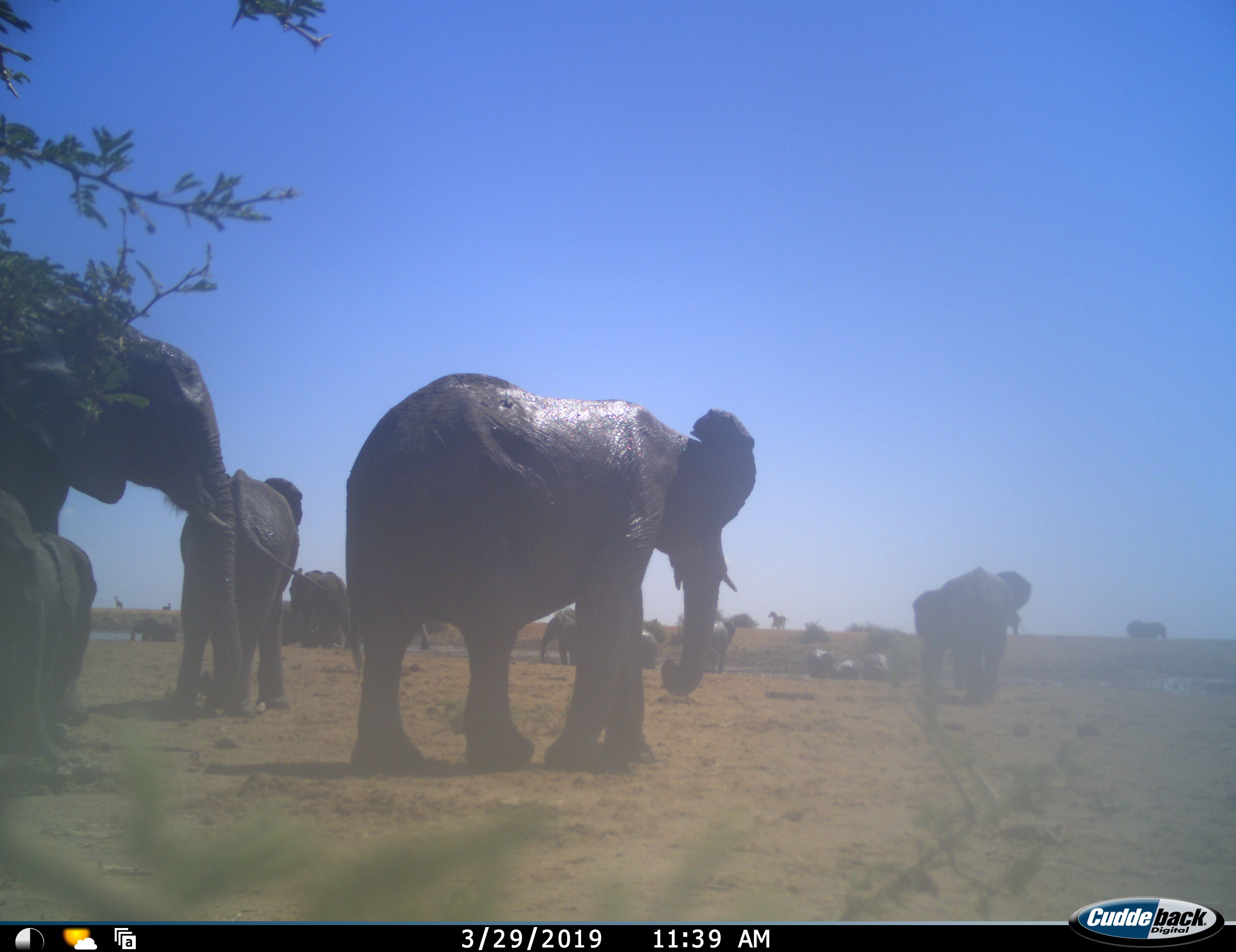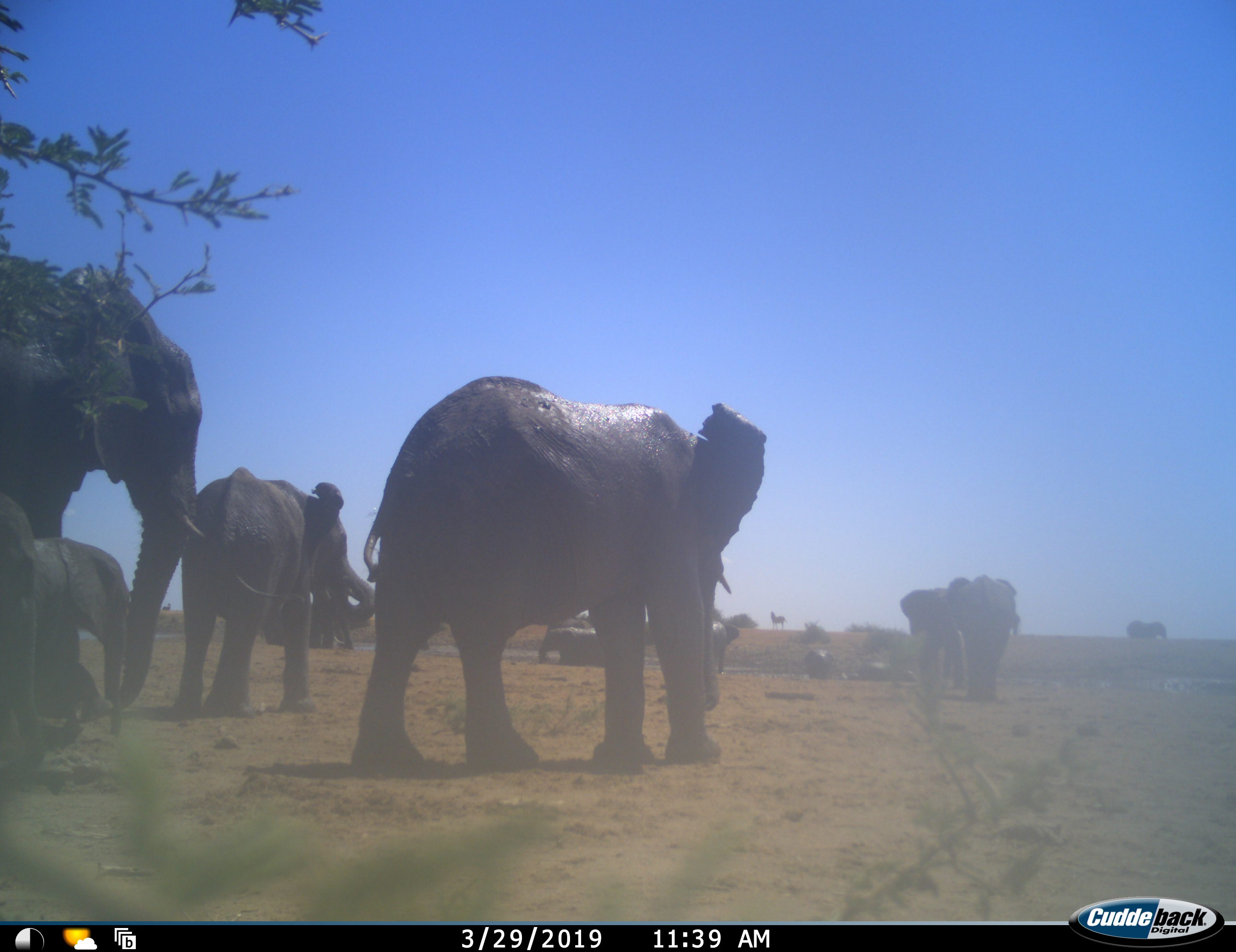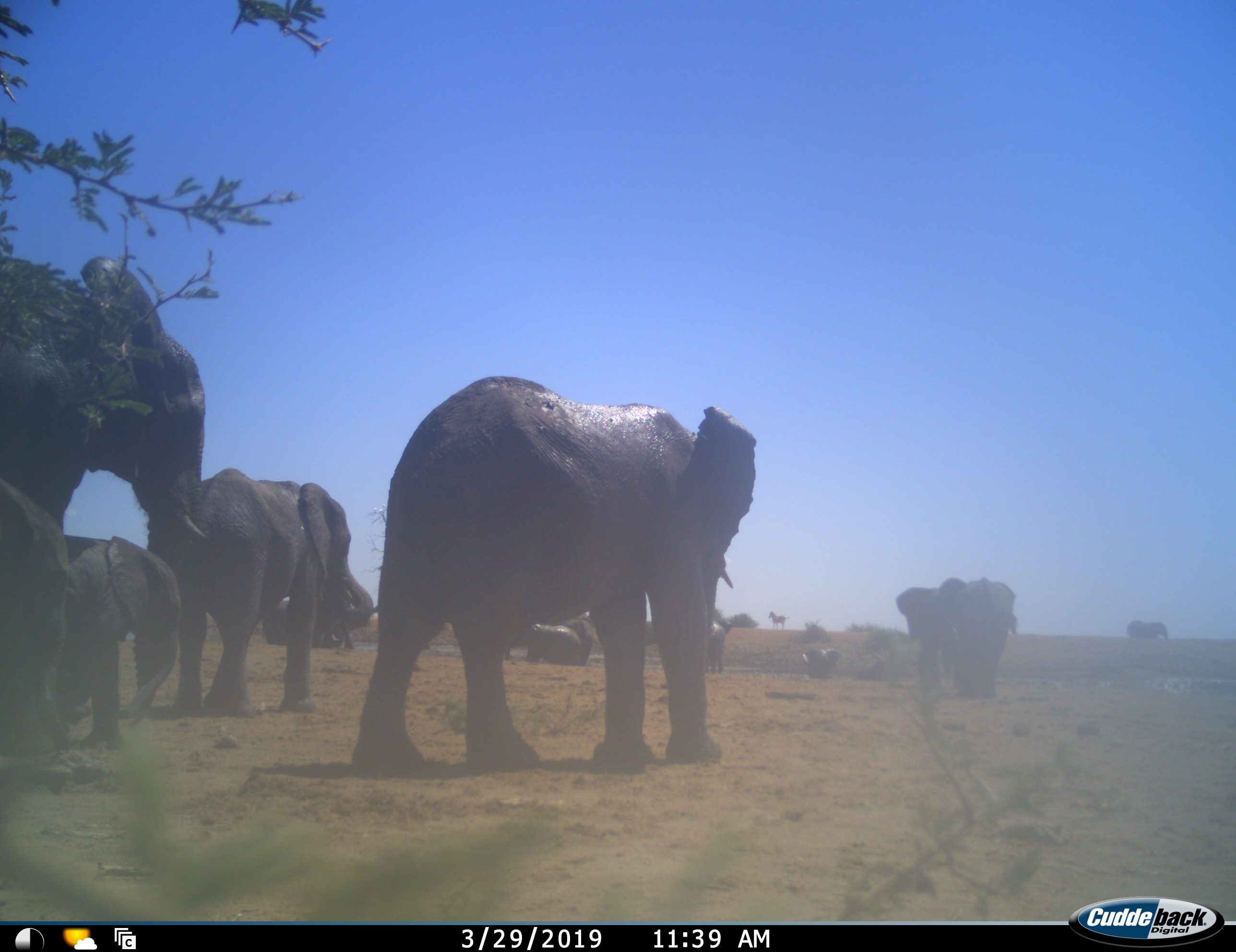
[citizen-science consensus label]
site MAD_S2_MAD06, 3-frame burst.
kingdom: Animalia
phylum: Chordata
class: Mammalia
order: Proboscidea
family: Elephantidae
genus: Loxodonta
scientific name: Loxodonta africana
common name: african bush elephant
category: elephant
Elephant (african bush elephant) (Loxodonta africana), count 11-50. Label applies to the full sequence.